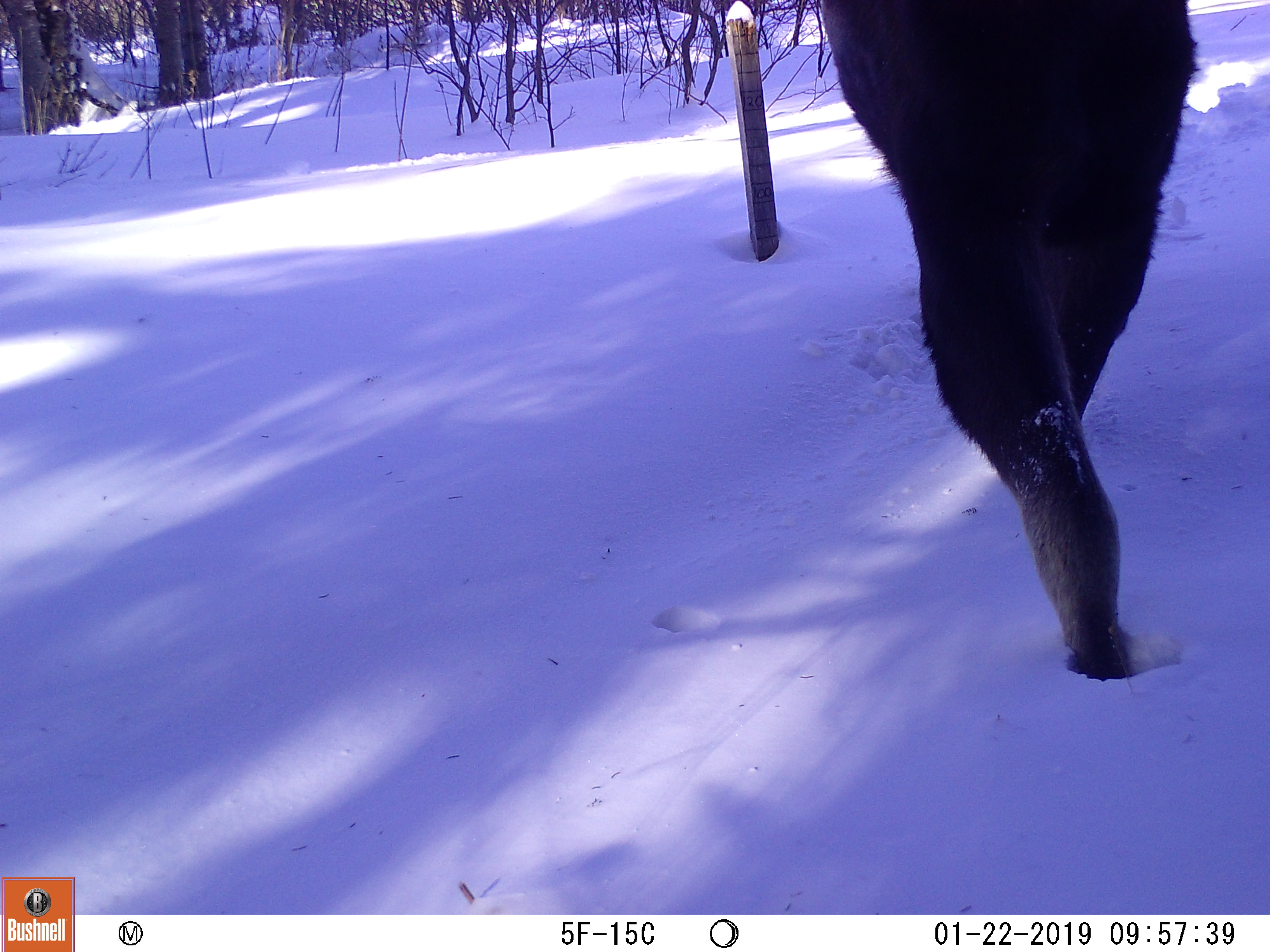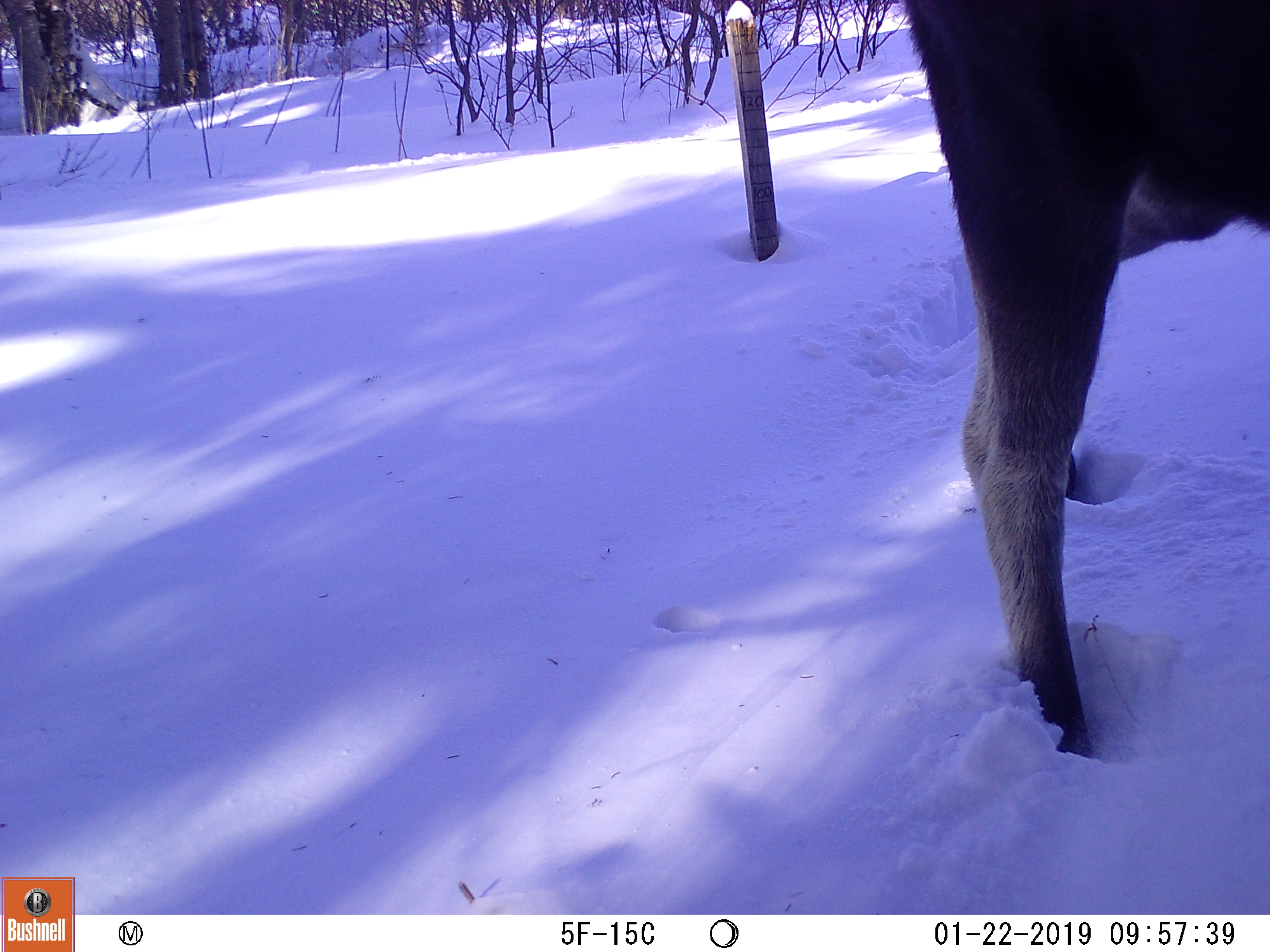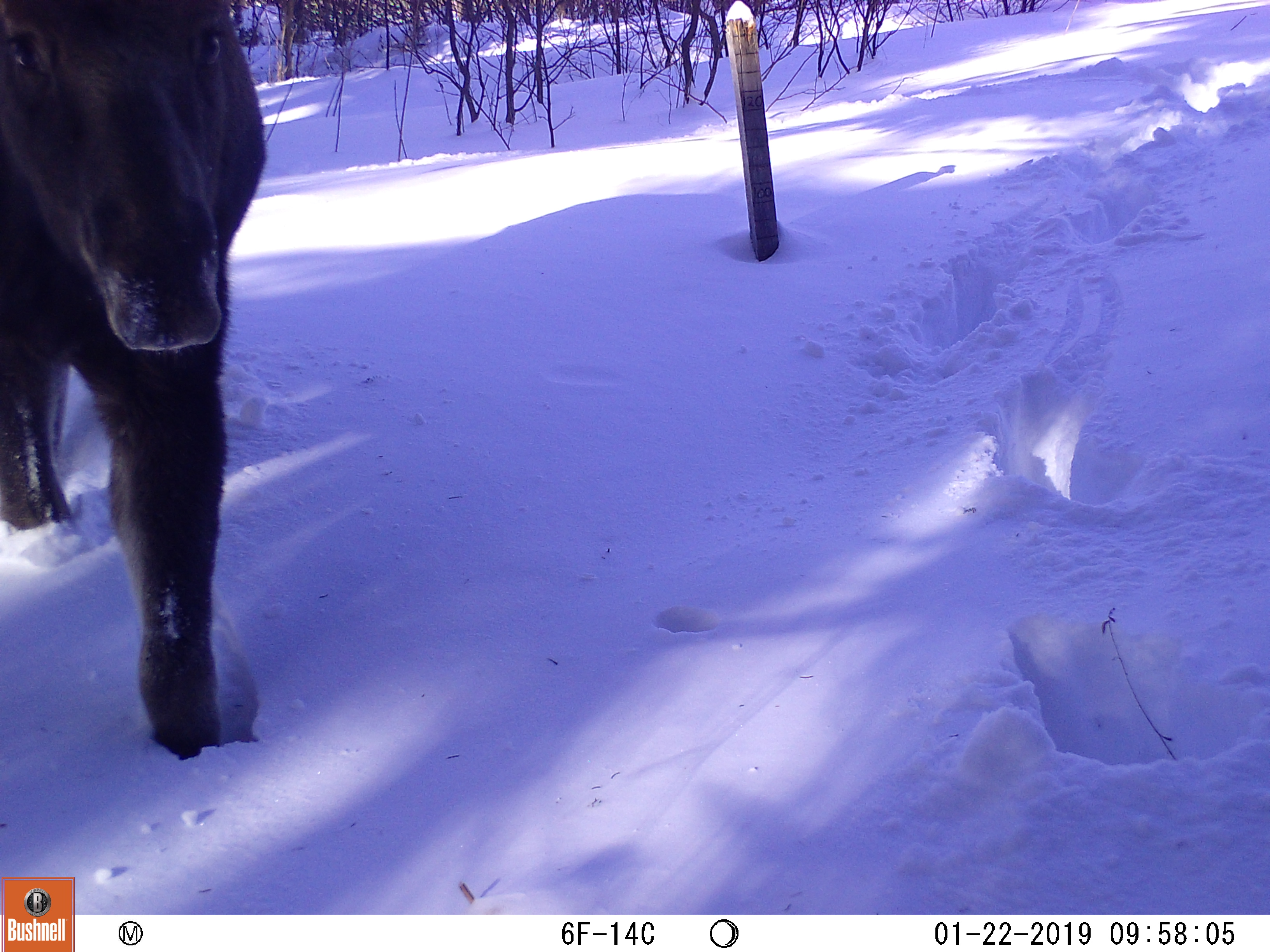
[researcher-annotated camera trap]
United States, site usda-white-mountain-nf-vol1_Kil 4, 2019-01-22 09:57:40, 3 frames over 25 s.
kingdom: Animalia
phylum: Chordata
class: Mammalia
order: Artiodactyla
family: Cervidae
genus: Alces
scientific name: Alces alces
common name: moose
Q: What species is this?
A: Moose (Alces alces).